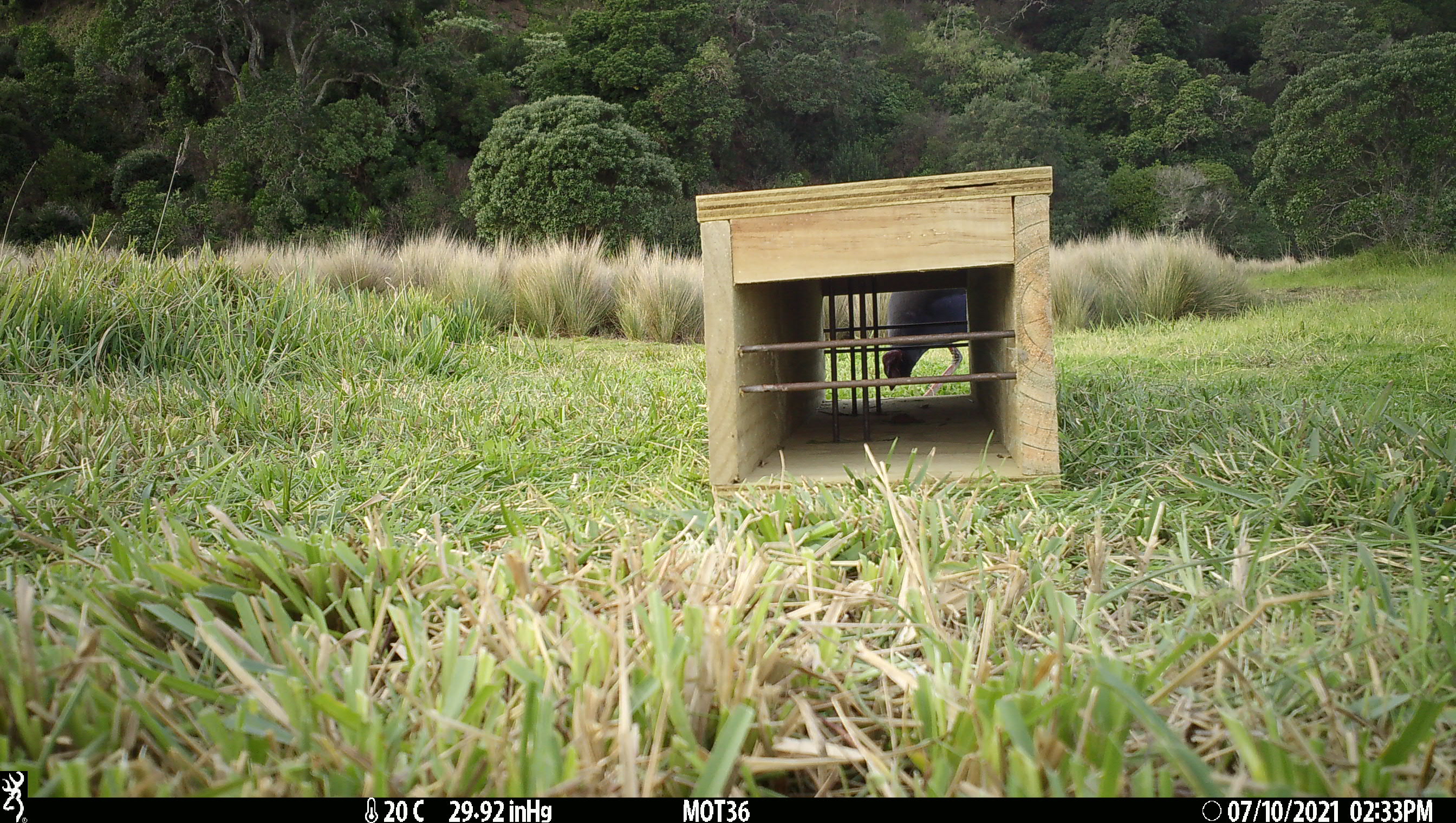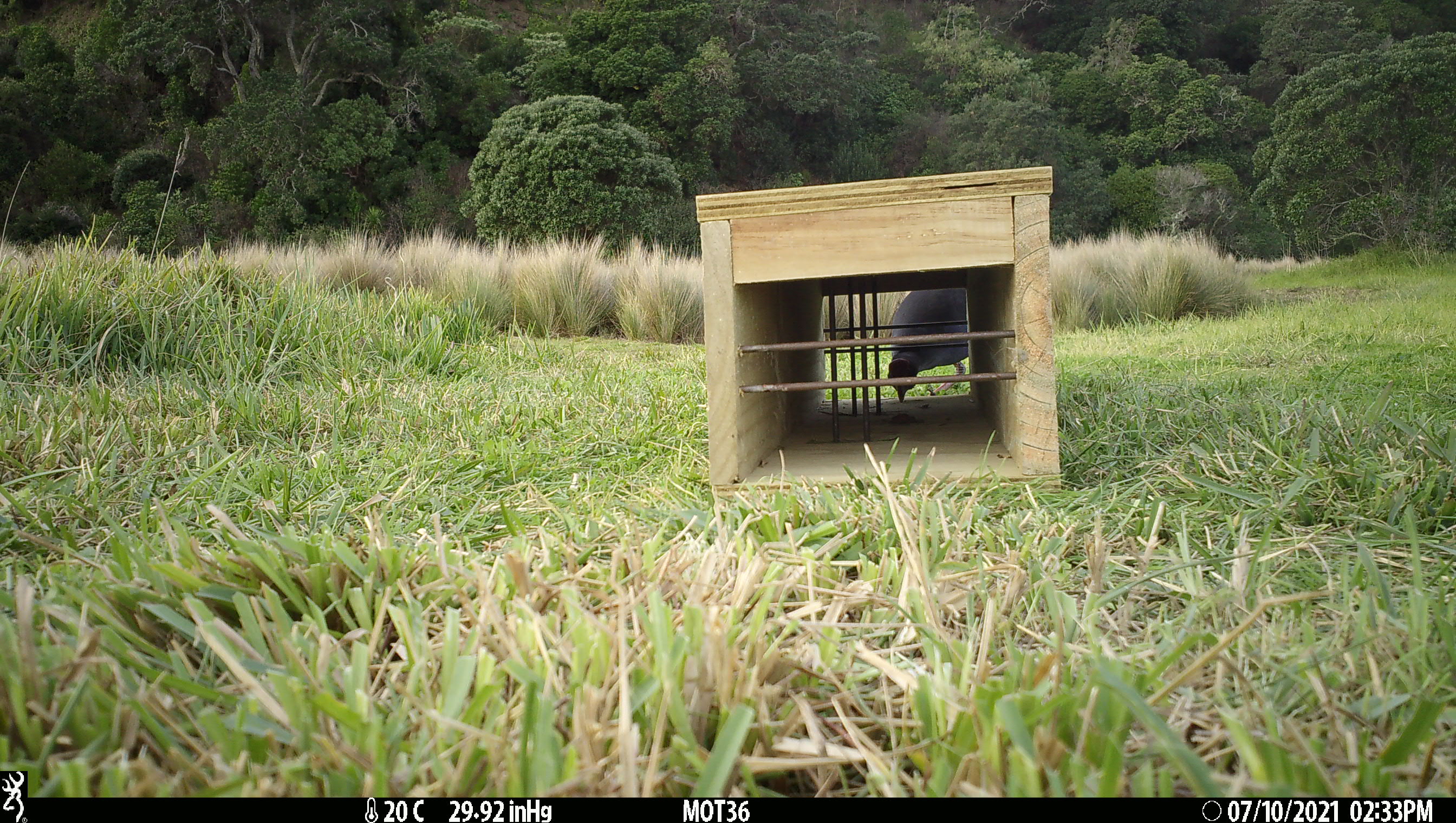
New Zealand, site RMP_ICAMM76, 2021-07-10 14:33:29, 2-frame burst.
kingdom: Animalia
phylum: Chordata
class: Aves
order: Gruiformes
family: Rallidae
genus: Porphyrio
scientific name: Porphyrio melanotus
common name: australasian swamphen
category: pukeko